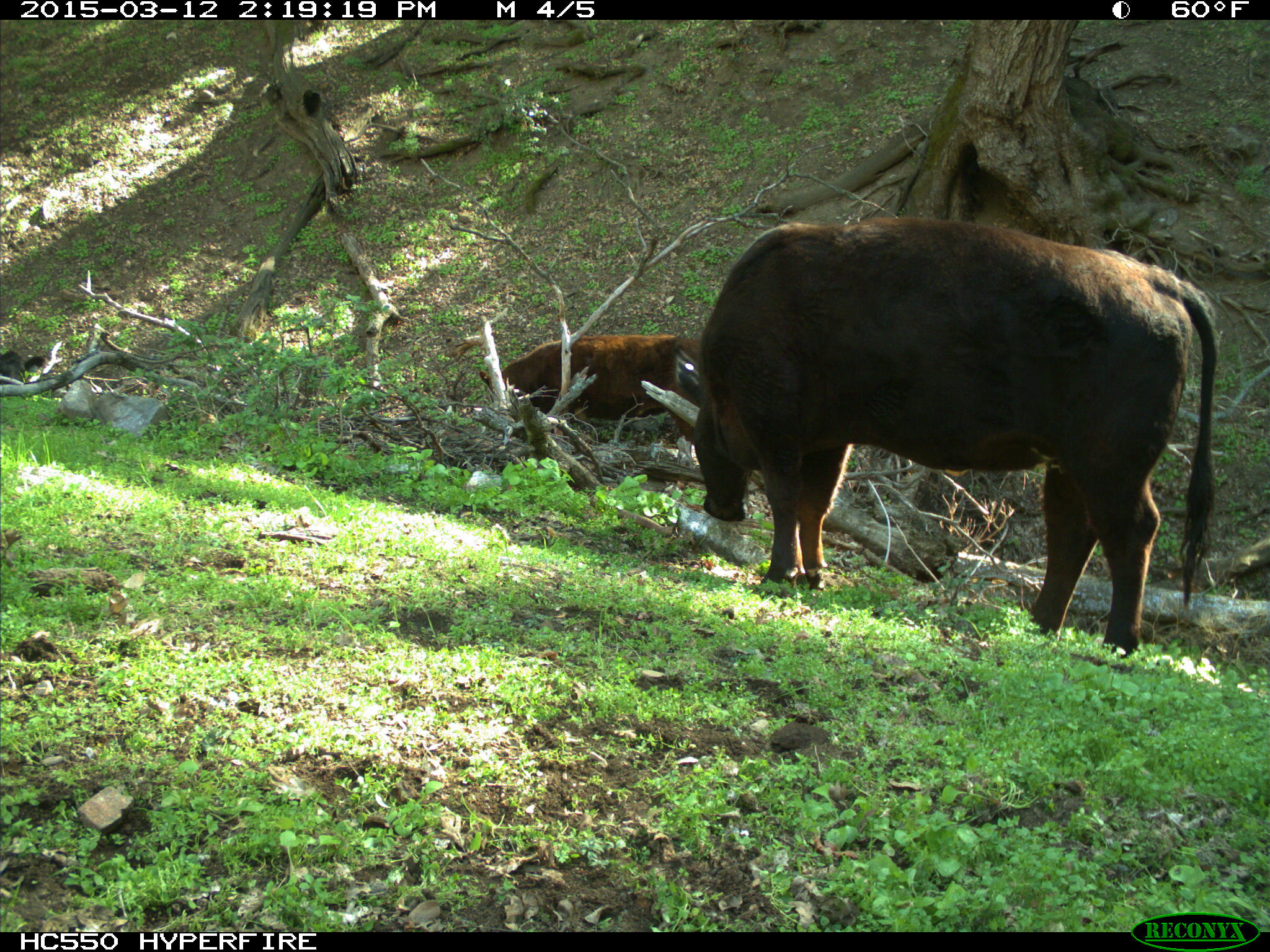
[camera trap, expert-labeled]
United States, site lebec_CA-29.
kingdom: Animalia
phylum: Chordata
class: Mammalia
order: Artiodactyla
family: Bovidae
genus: Bos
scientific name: Bos taurus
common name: domestic cow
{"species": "Bos taurus (domestic cow)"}